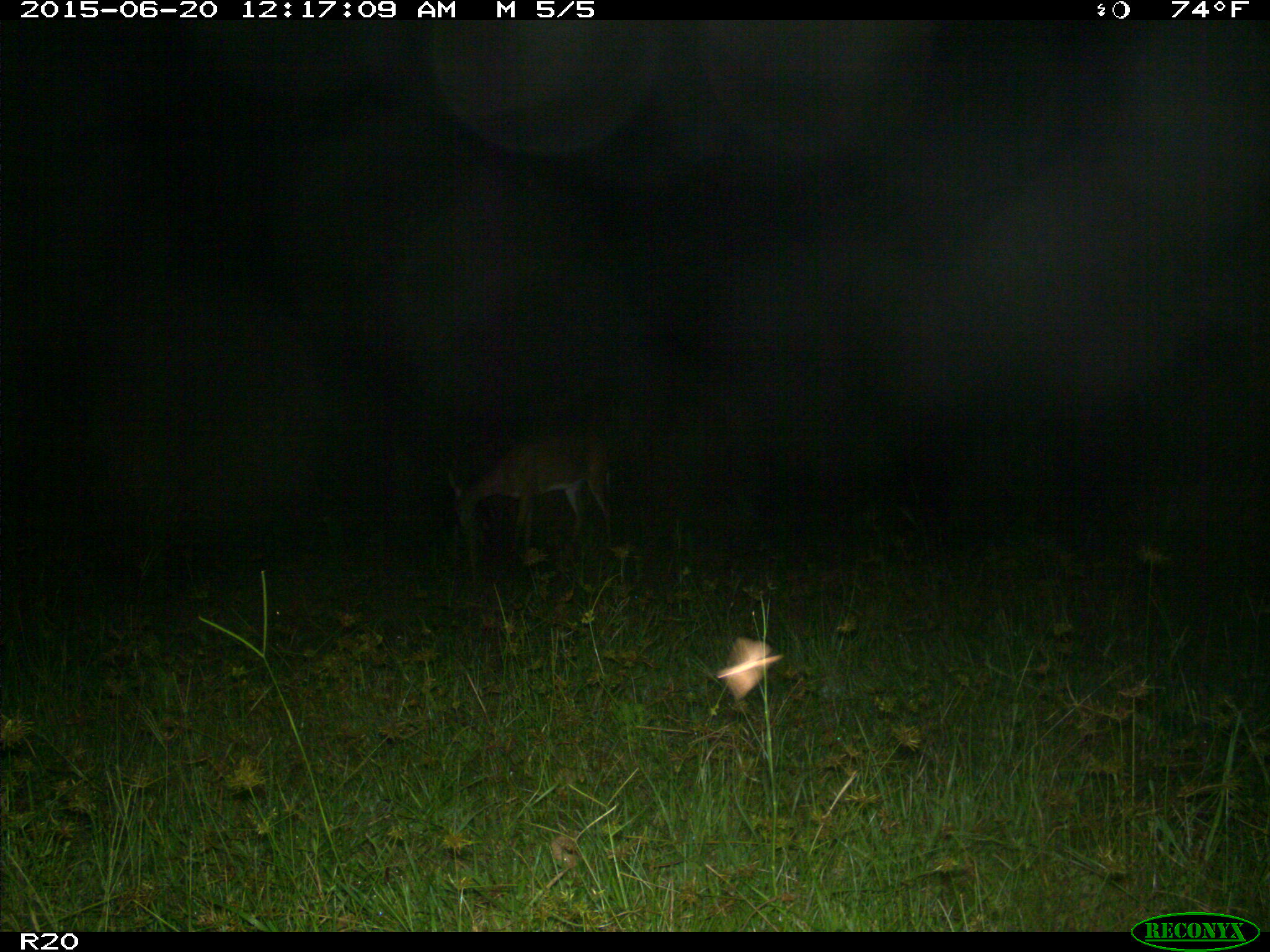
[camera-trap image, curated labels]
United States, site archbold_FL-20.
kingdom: Animalia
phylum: Chordata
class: Mammalia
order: Artiodactyla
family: Cervidae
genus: Odocoileus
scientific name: Odocoileus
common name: deer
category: unidentified deer